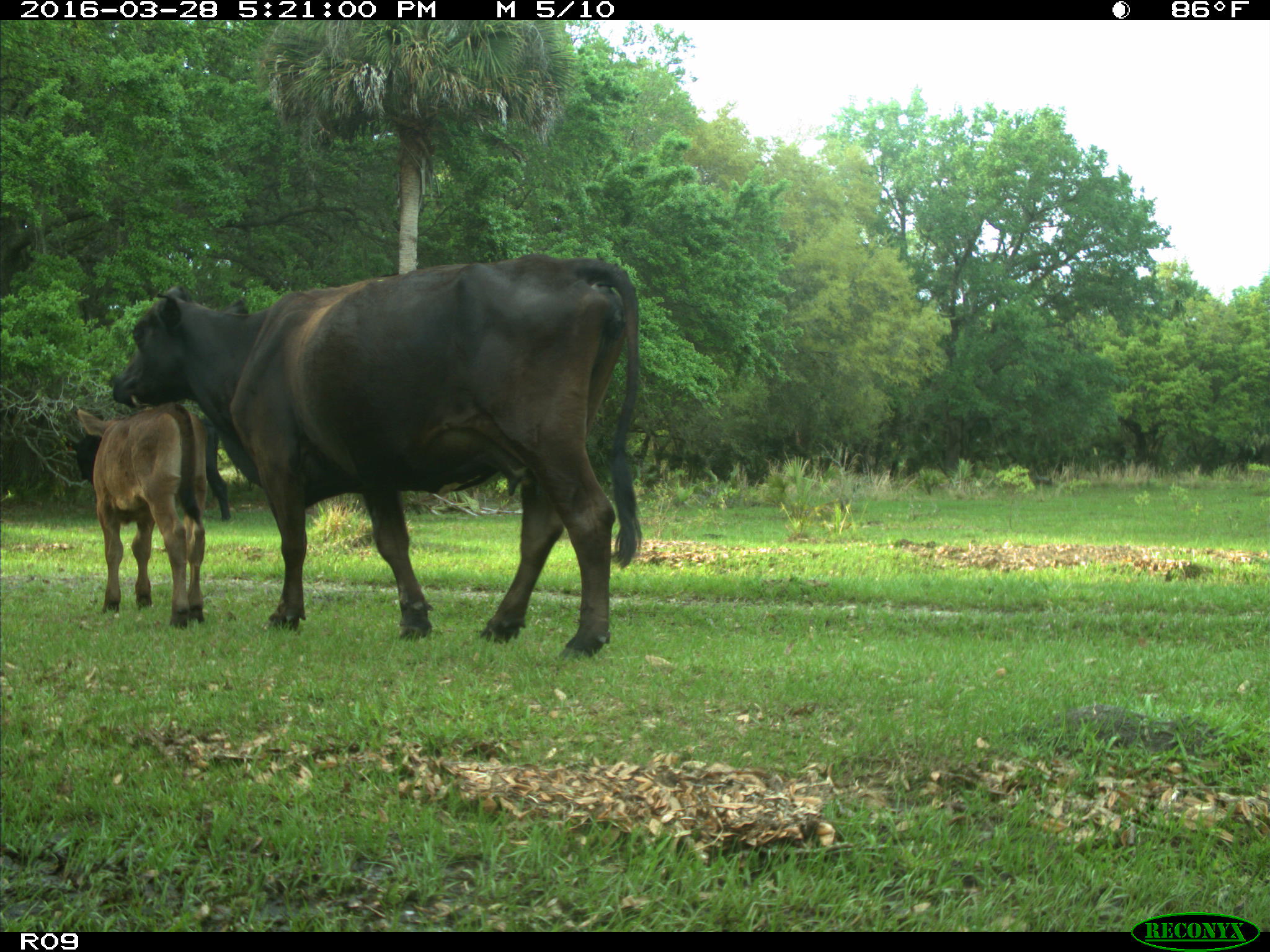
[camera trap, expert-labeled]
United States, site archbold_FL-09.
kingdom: Animalia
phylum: Chordata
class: Mammalia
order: Artiodactyla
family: Bovidae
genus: Bos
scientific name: Bos taurus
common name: domestic cow